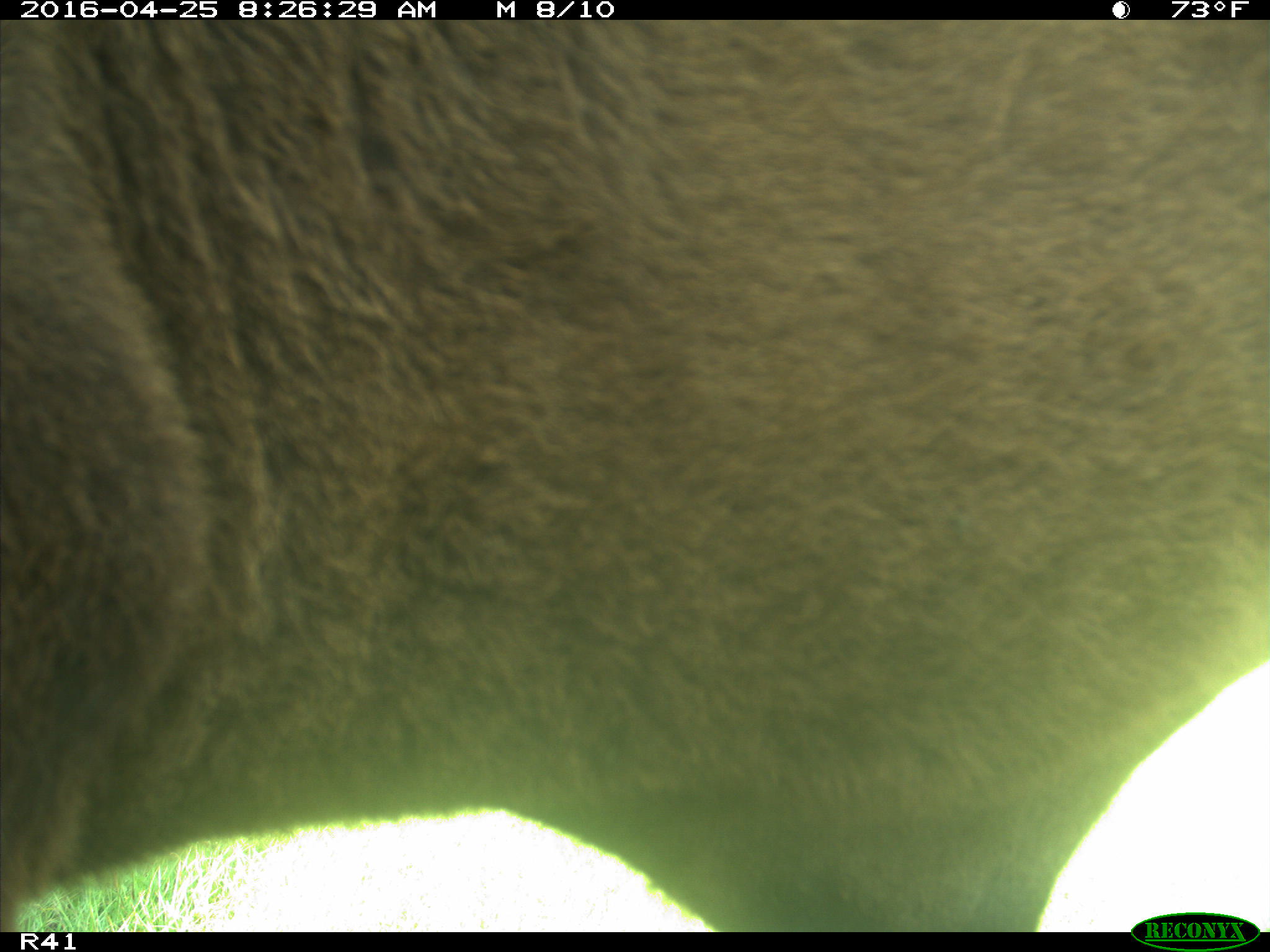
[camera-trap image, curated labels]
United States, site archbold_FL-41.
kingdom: Animalia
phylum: Chordata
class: Mammalia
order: Artiodactyla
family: Bovidae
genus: Bos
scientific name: Bos taurus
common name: domestic cow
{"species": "Bos taurus (domestic cow)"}